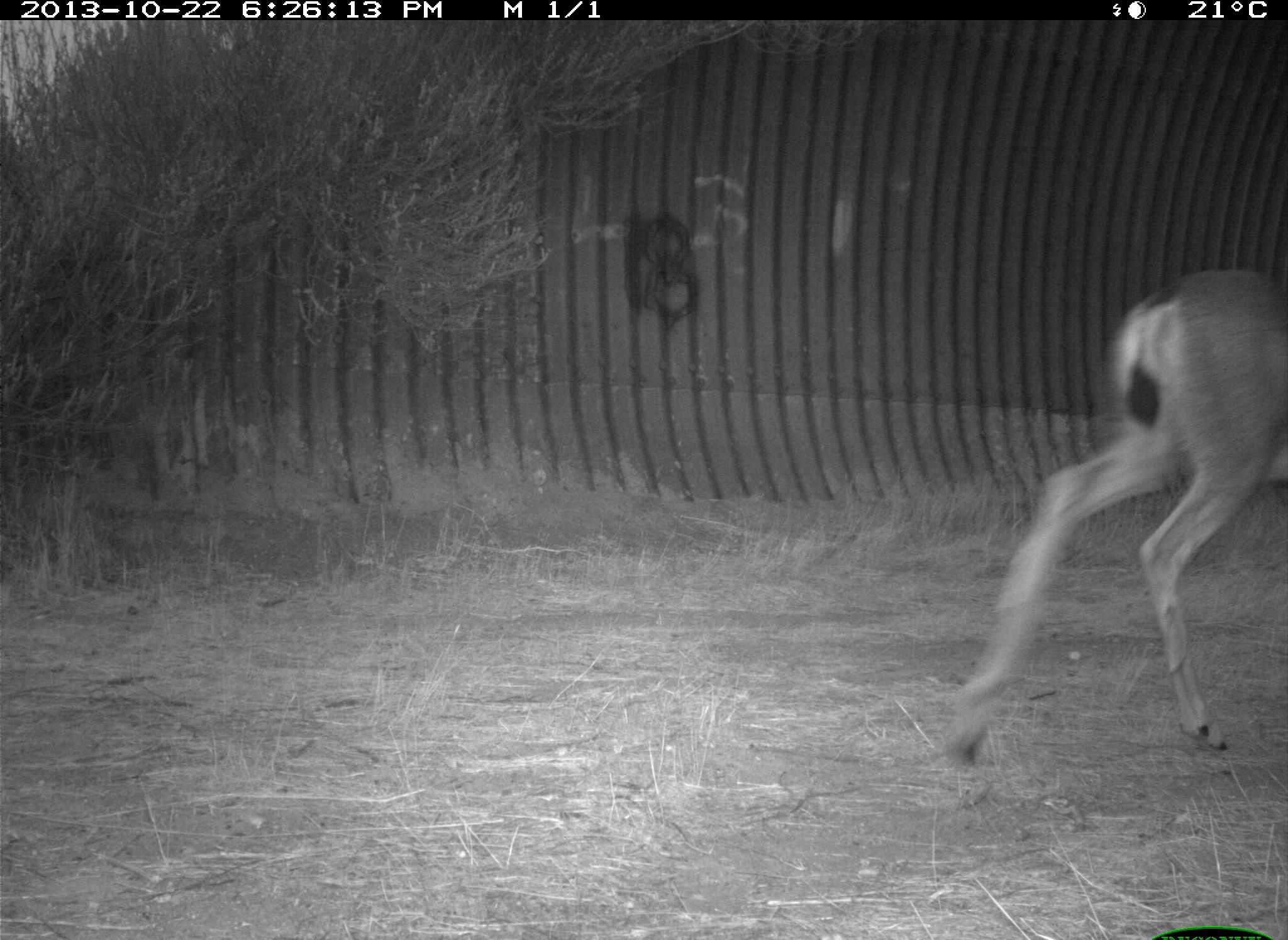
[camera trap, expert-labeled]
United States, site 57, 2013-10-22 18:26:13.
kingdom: Animalia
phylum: Chordata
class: Mammalia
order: Artiodactyla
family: Cervidae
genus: Odocoileus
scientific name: Odocoileus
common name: deer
Deer (Odocoileus).